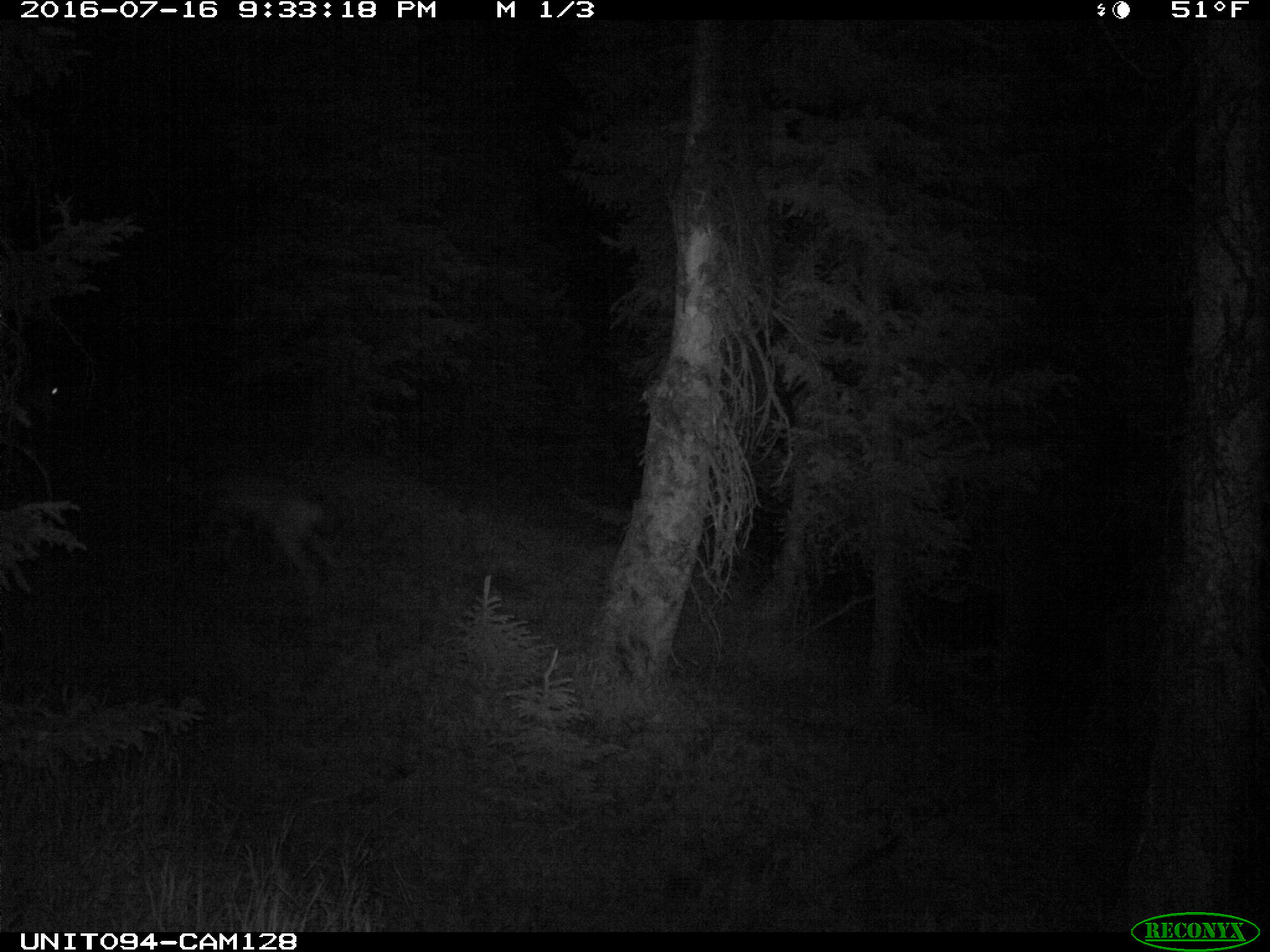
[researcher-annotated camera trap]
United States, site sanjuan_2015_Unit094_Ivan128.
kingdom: Animalia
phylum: Chordata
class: Mammalia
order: Artiodactyla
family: Cervidae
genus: Odocoileus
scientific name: Odocoileus hemionus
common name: mule deer